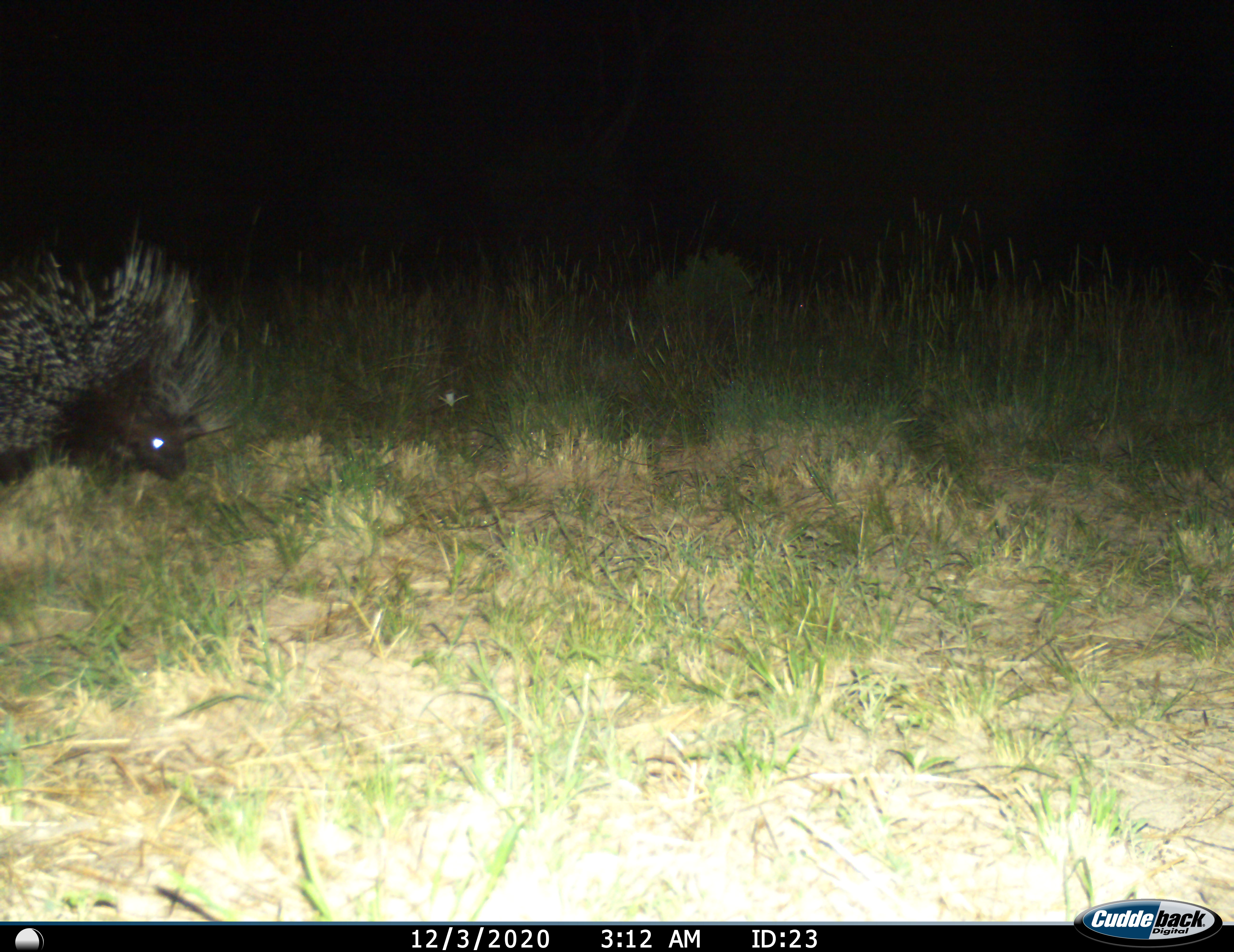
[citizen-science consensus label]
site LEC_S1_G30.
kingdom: Animalia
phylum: Chordata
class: Mammalia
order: Rodentia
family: Hystricidae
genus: Hystrix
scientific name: Hystrix cristata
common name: crested porcupine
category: porcupine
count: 1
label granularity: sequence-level